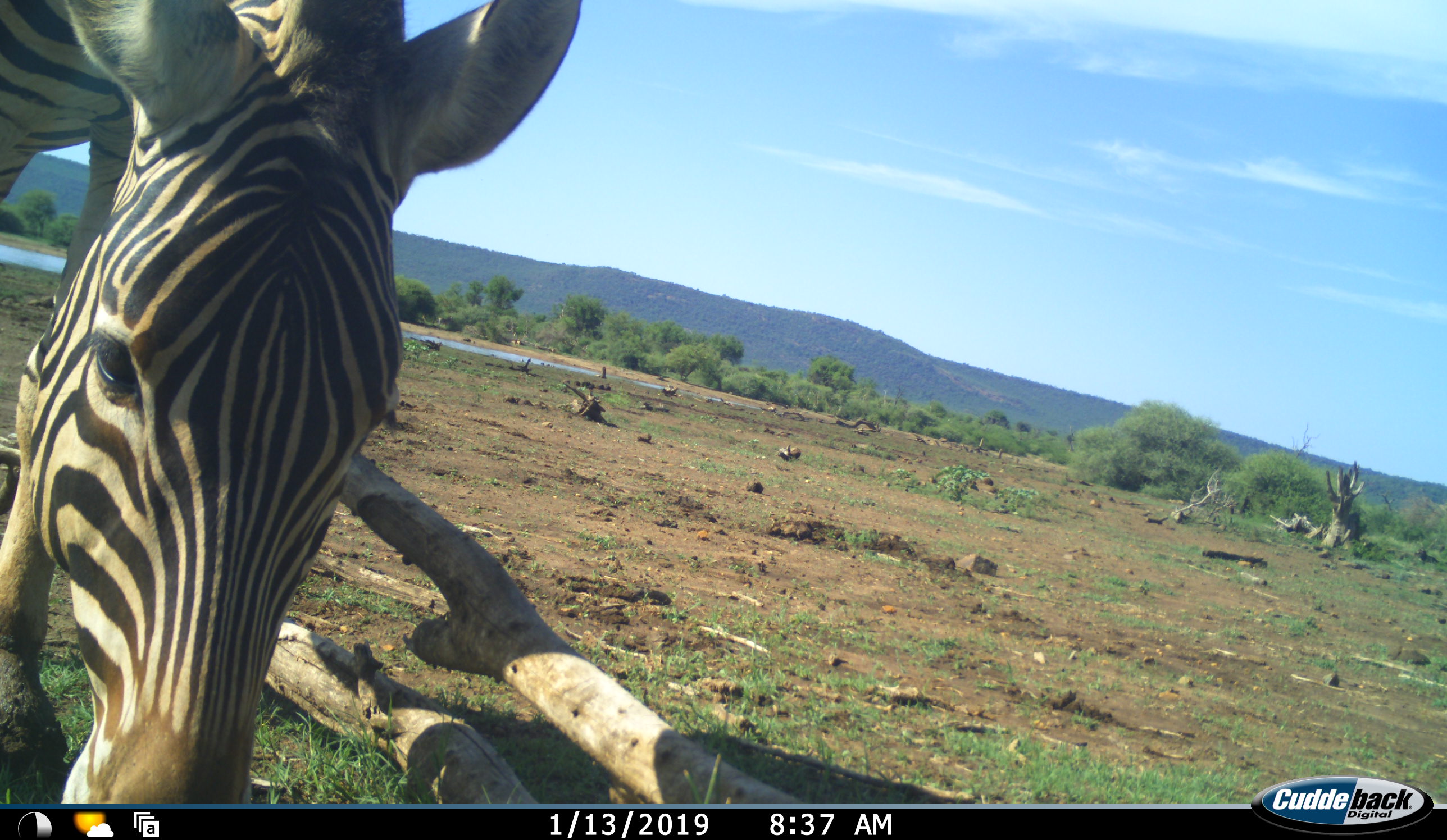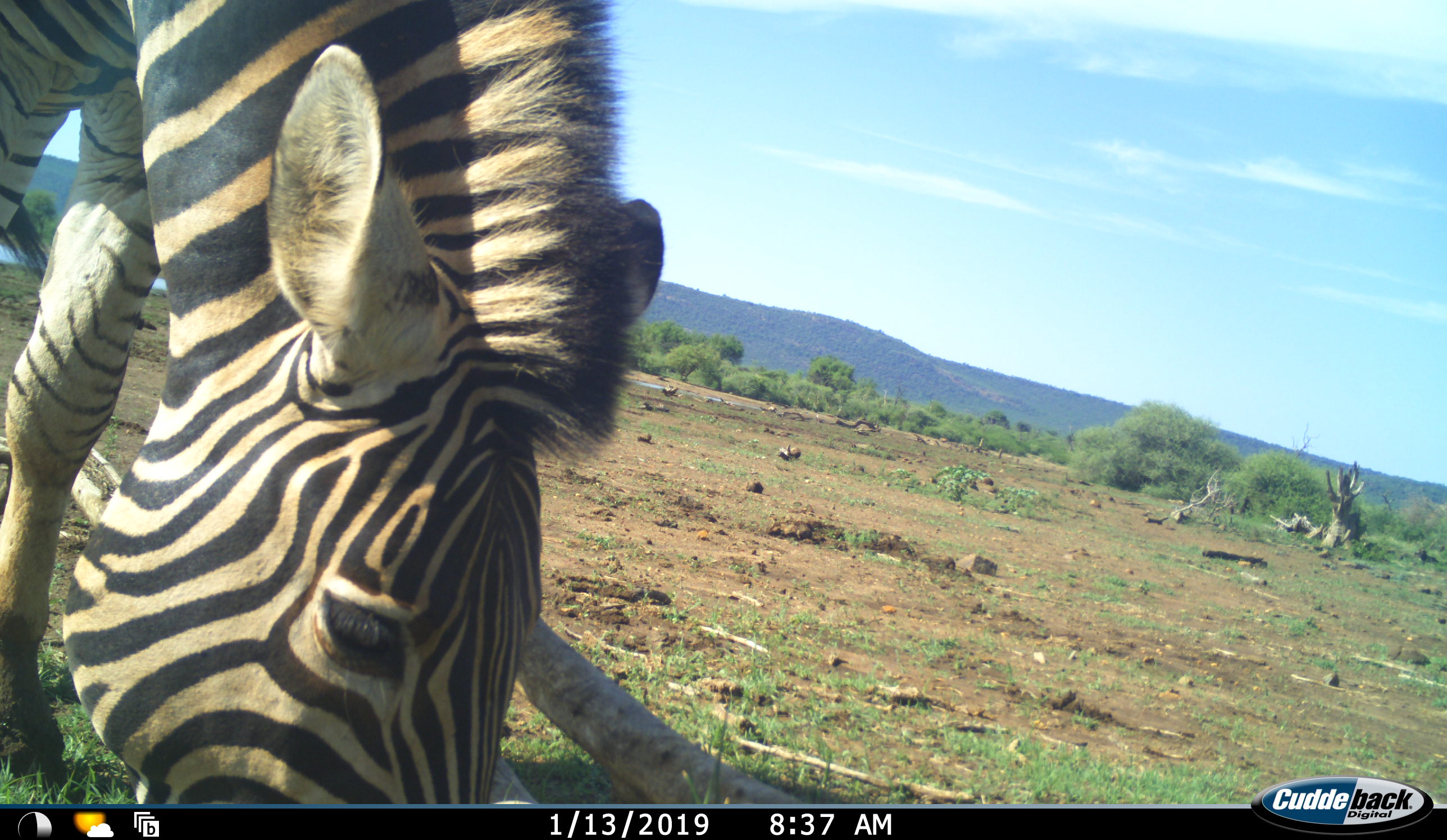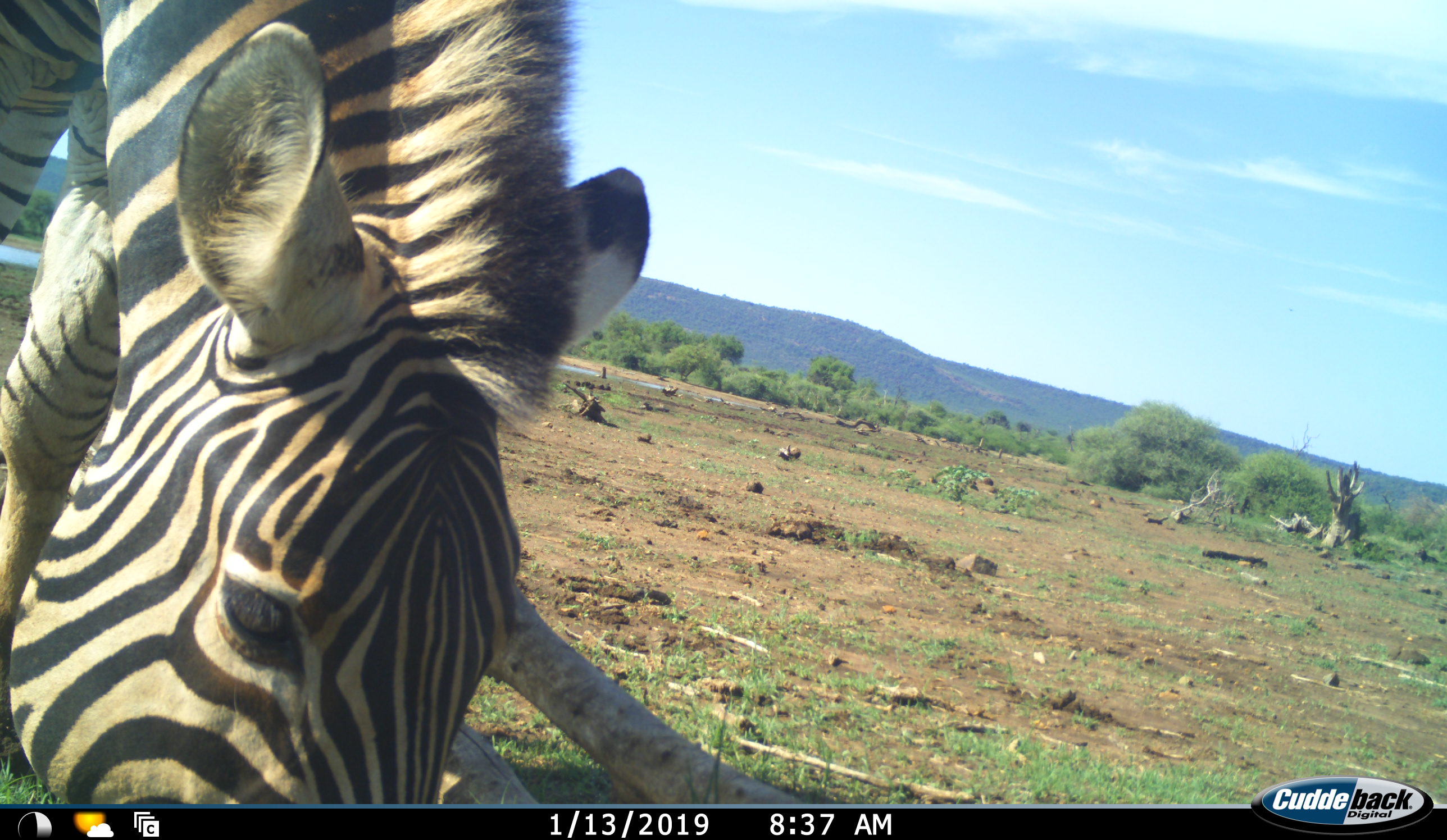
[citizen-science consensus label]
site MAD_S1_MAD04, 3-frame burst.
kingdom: Animalia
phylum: Chordata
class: Mammalia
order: Perissodactyla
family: Equidae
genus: Equus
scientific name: Equus quagga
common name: plains zebra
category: zebraplains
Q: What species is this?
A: Zebraplains (plains zebra) (Equus quagga).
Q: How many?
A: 1.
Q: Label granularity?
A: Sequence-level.